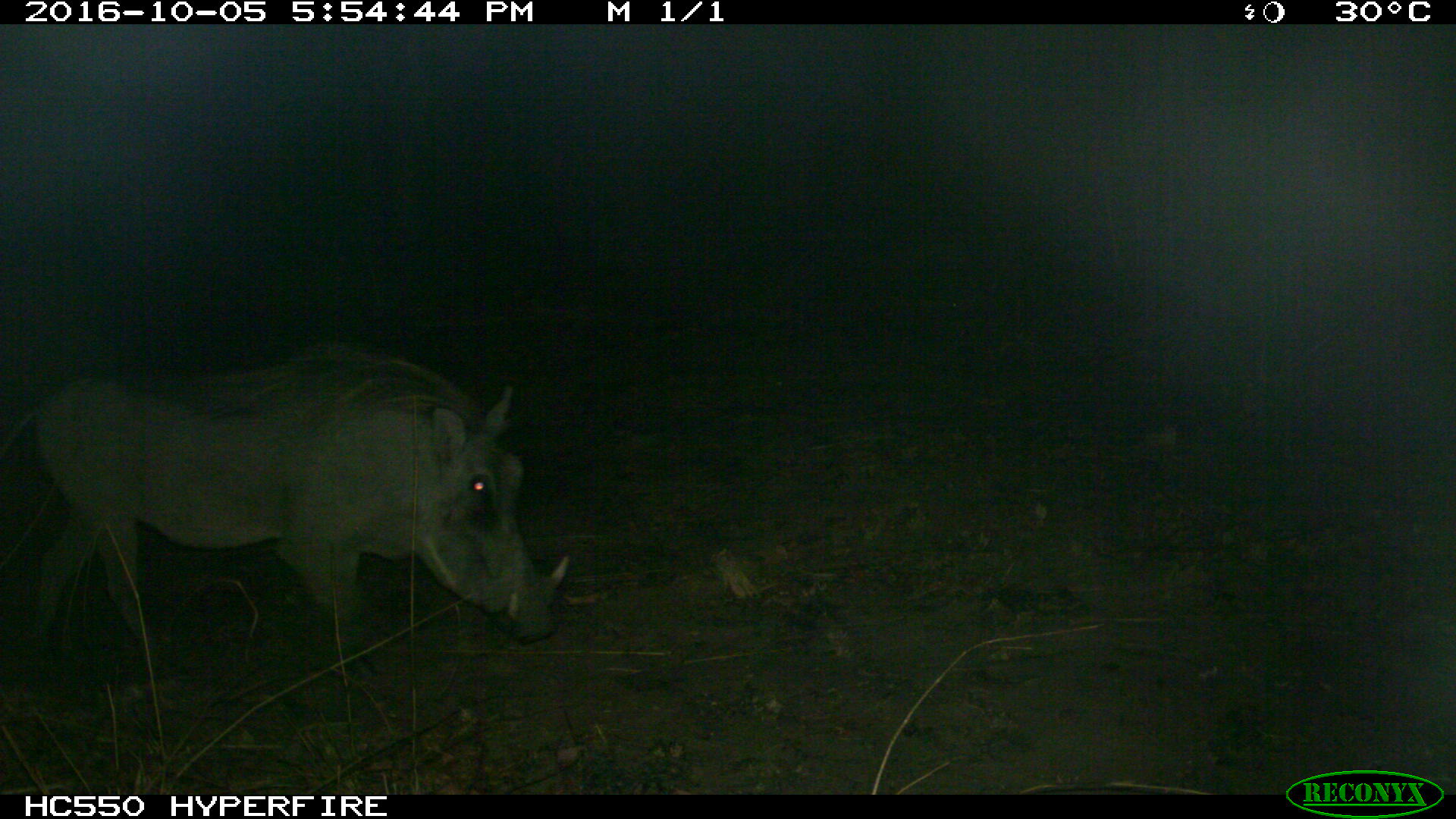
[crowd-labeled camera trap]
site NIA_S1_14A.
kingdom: Animalia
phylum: Chordata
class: Mammalia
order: Artiodactyla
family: Suidae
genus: Phacochoerus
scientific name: Phacochoerus africanus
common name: warthog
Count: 1.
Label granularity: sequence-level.